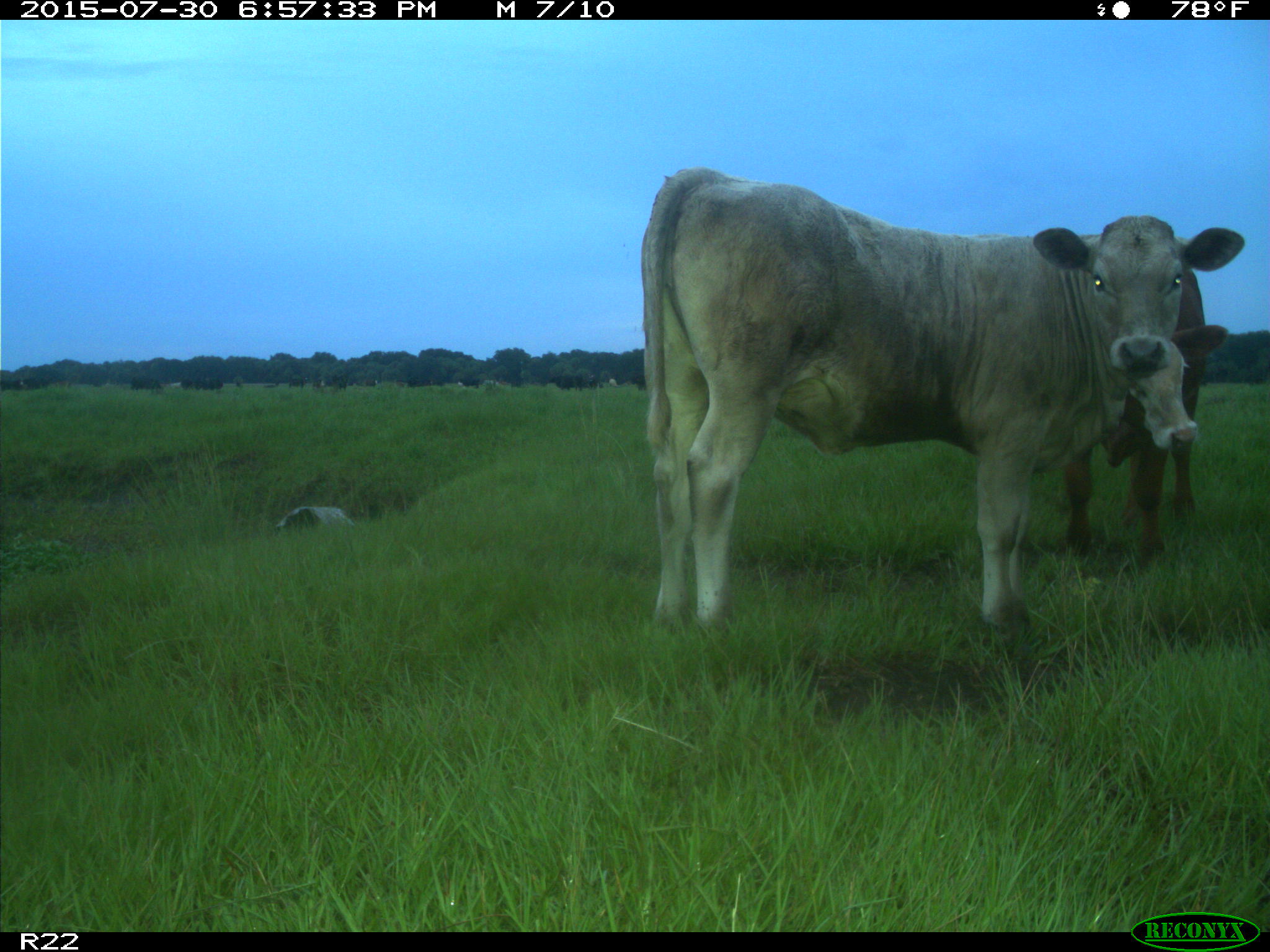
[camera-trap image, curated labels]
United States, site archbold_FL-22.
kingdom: Animalia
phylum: Chordata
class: Mammalia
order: Artiodactyla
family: Bovidae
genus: Bos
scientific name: Bos taurus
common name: domestic cow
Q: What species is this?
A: Bos taurus (domestic cow).